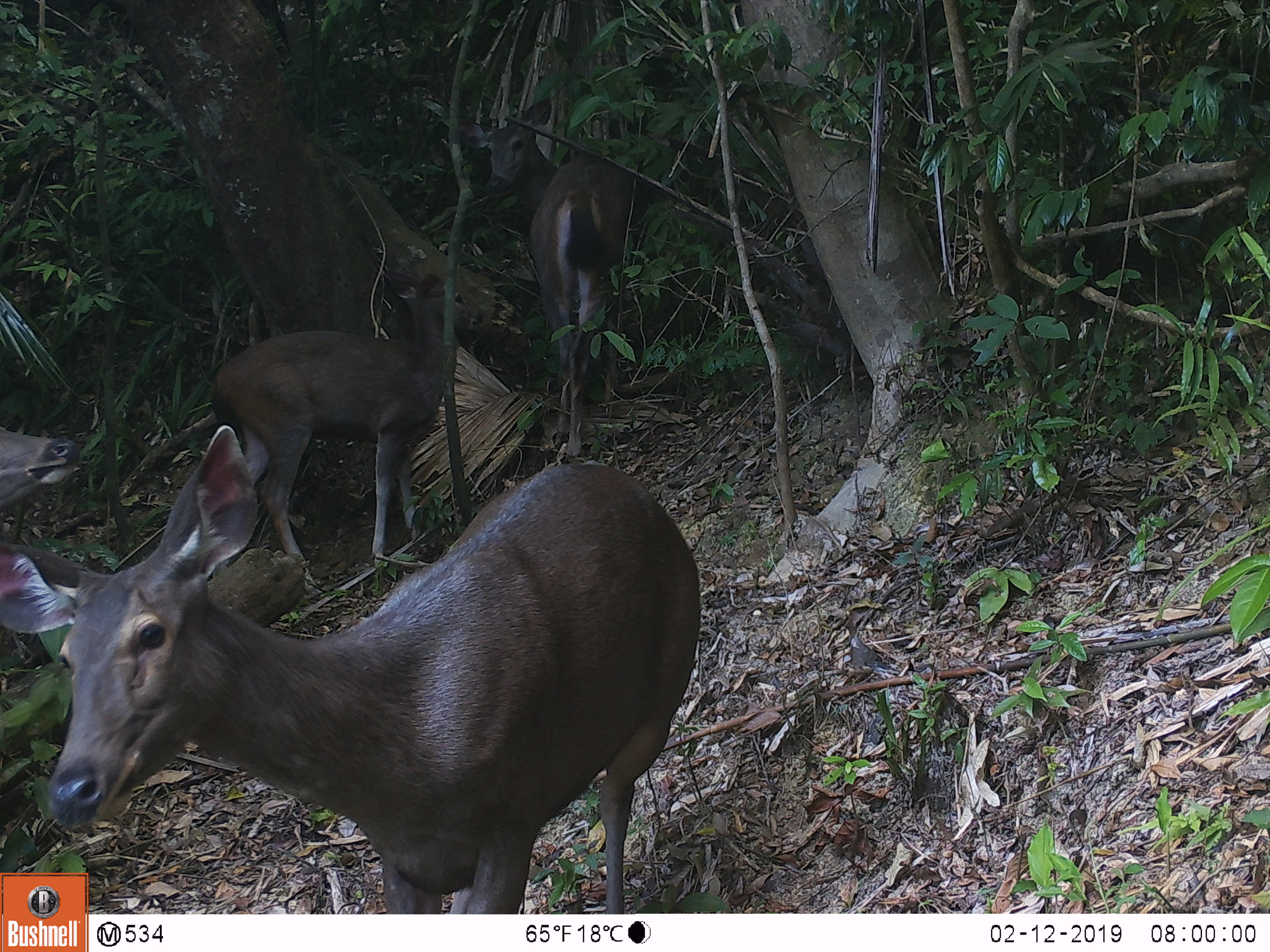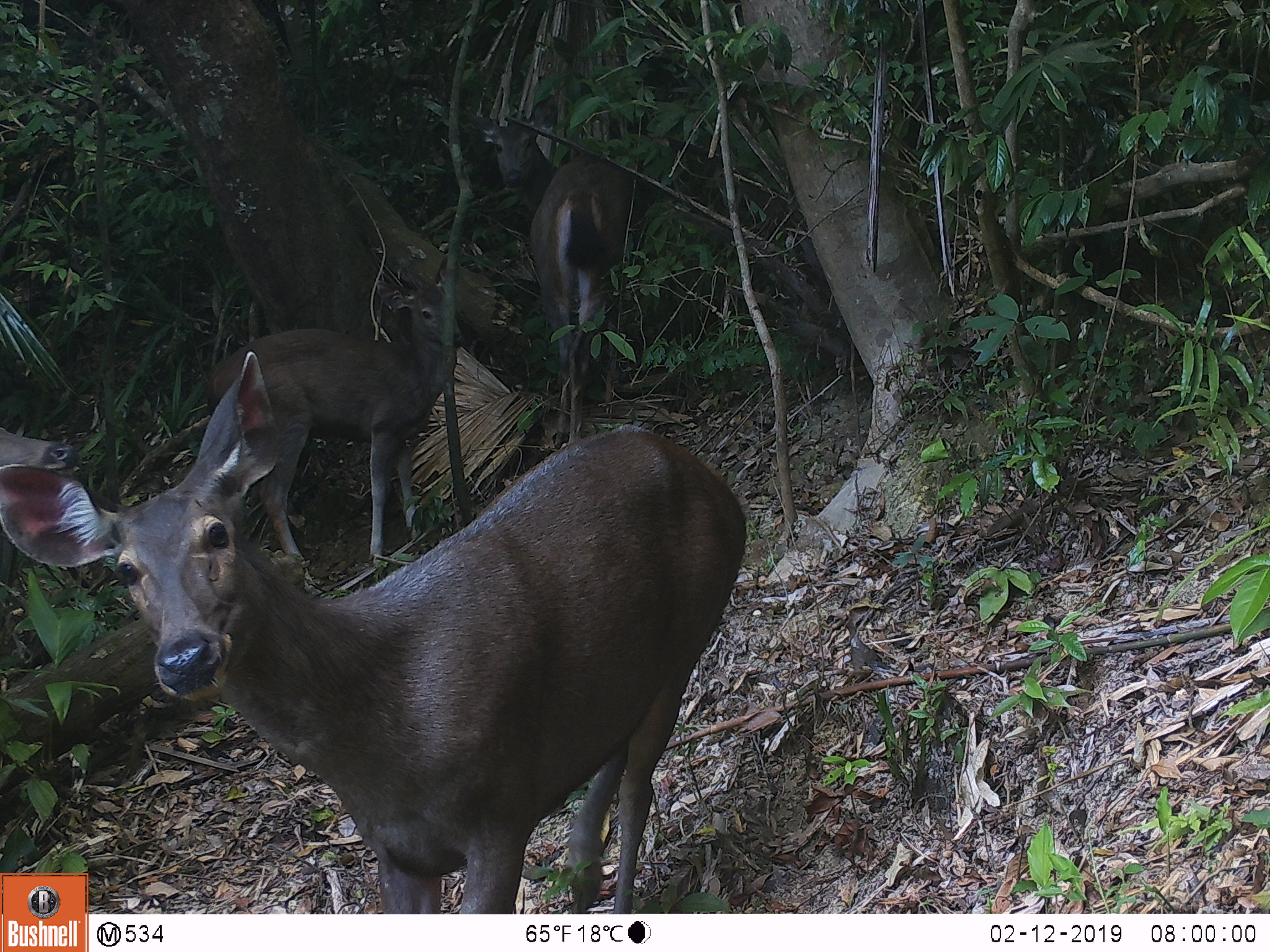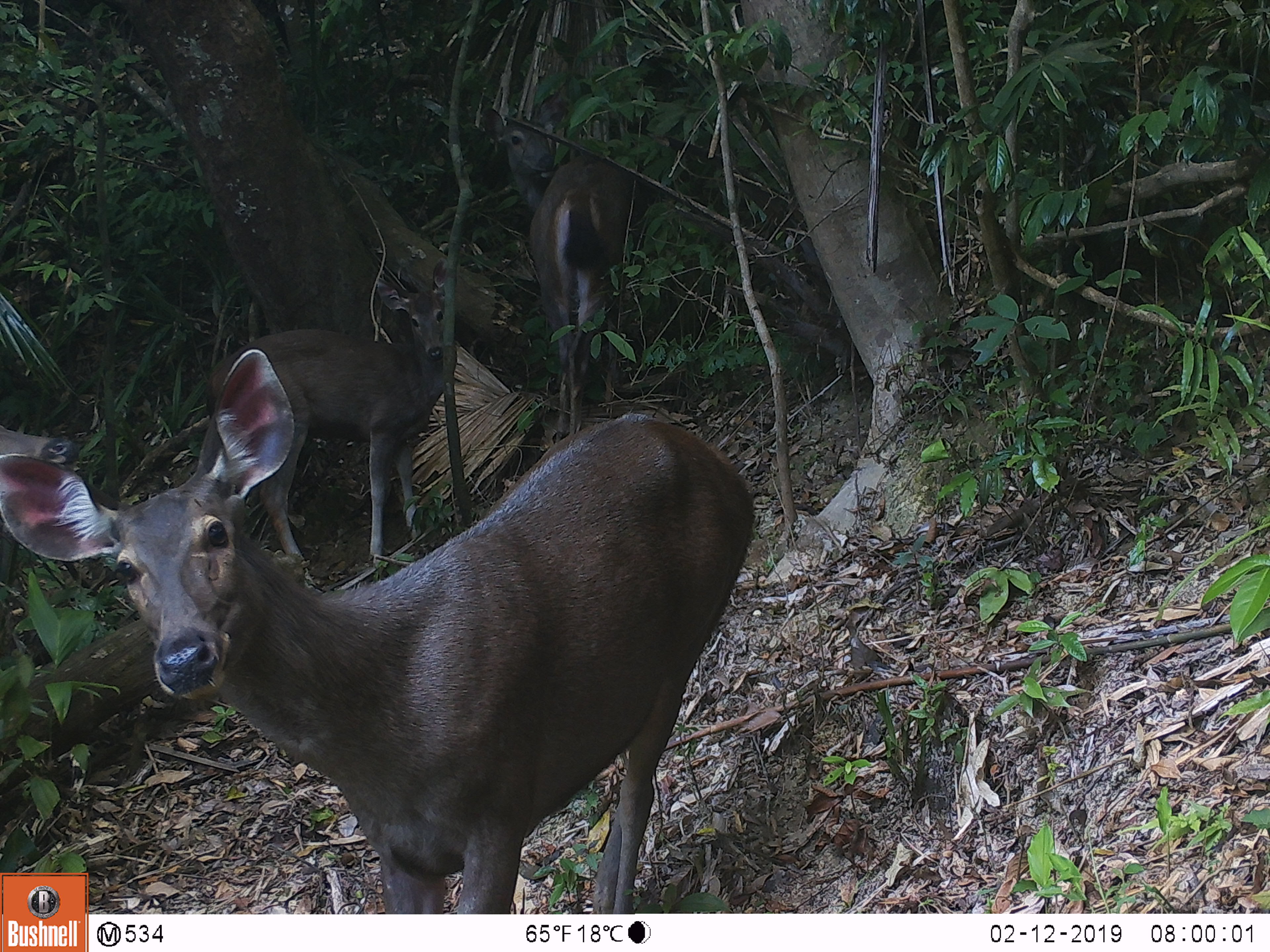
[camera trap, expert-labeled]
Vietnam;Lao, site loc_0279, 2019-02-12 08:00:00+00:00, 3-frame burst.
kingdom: Animalia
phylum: Chordata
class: Mammalia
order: Artiodactyla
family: Cervidae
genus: Rusa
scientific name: Rusa unicolor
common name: sambar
Sambar (Rusa unicolor). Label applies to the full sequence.